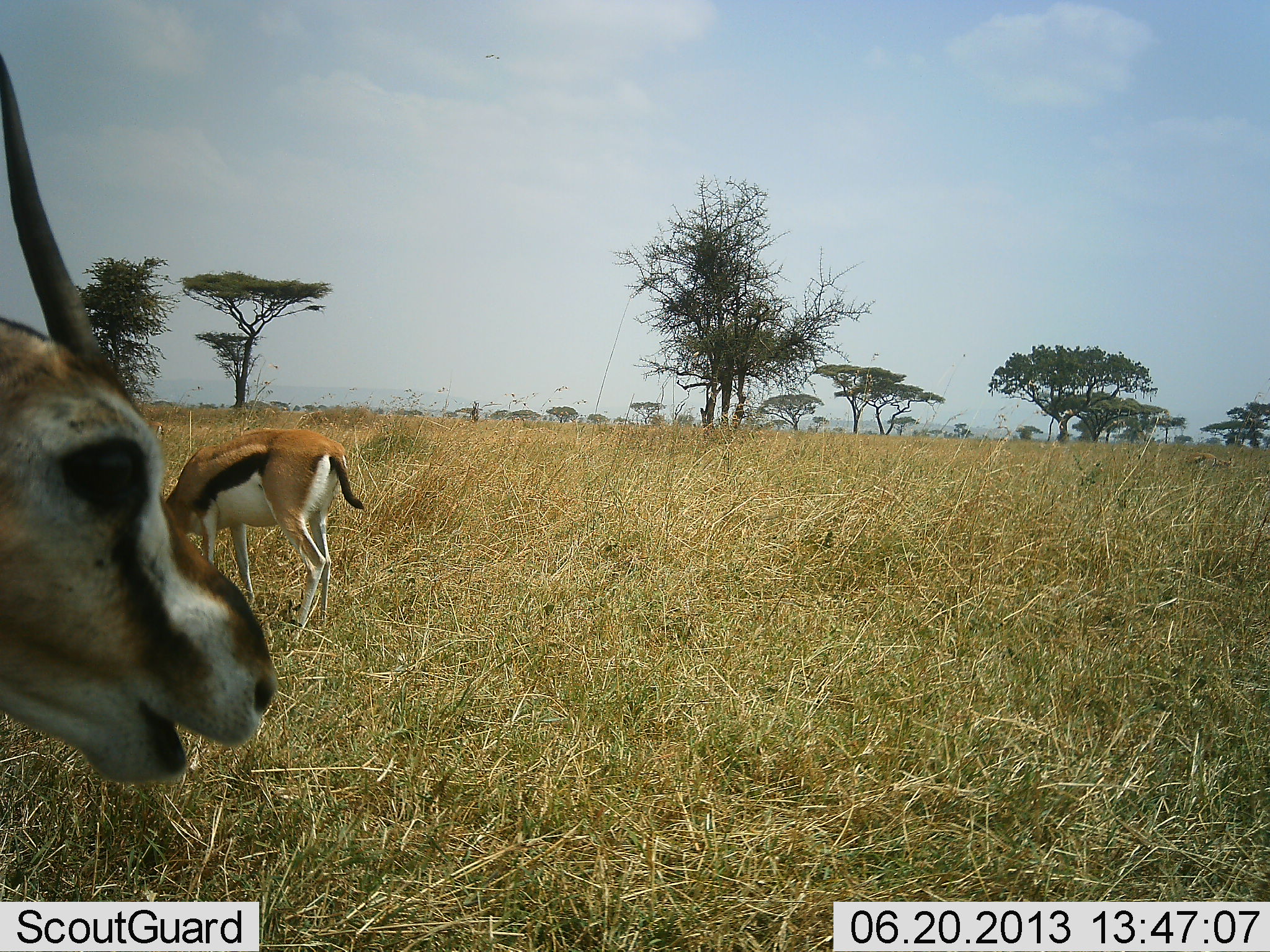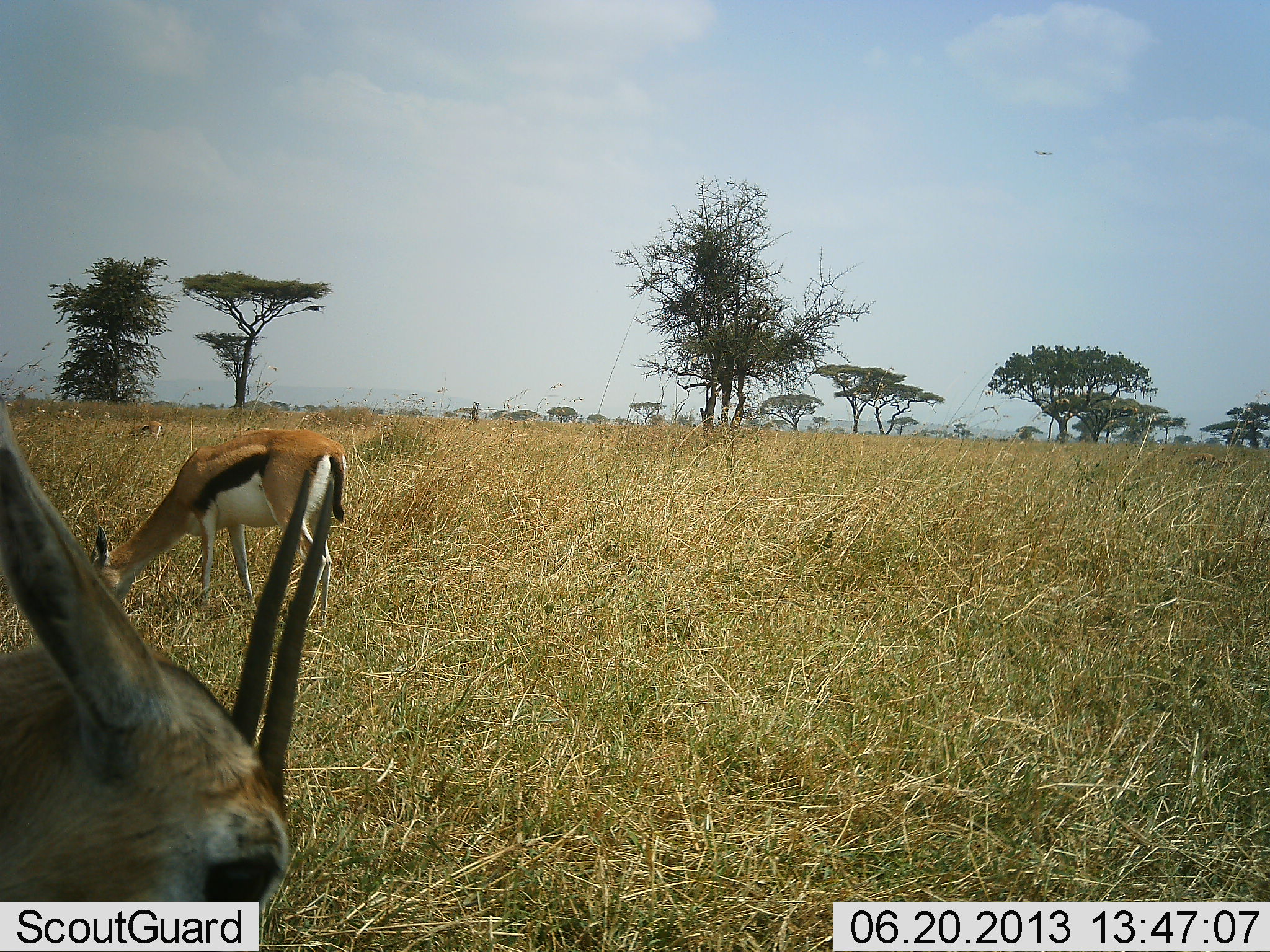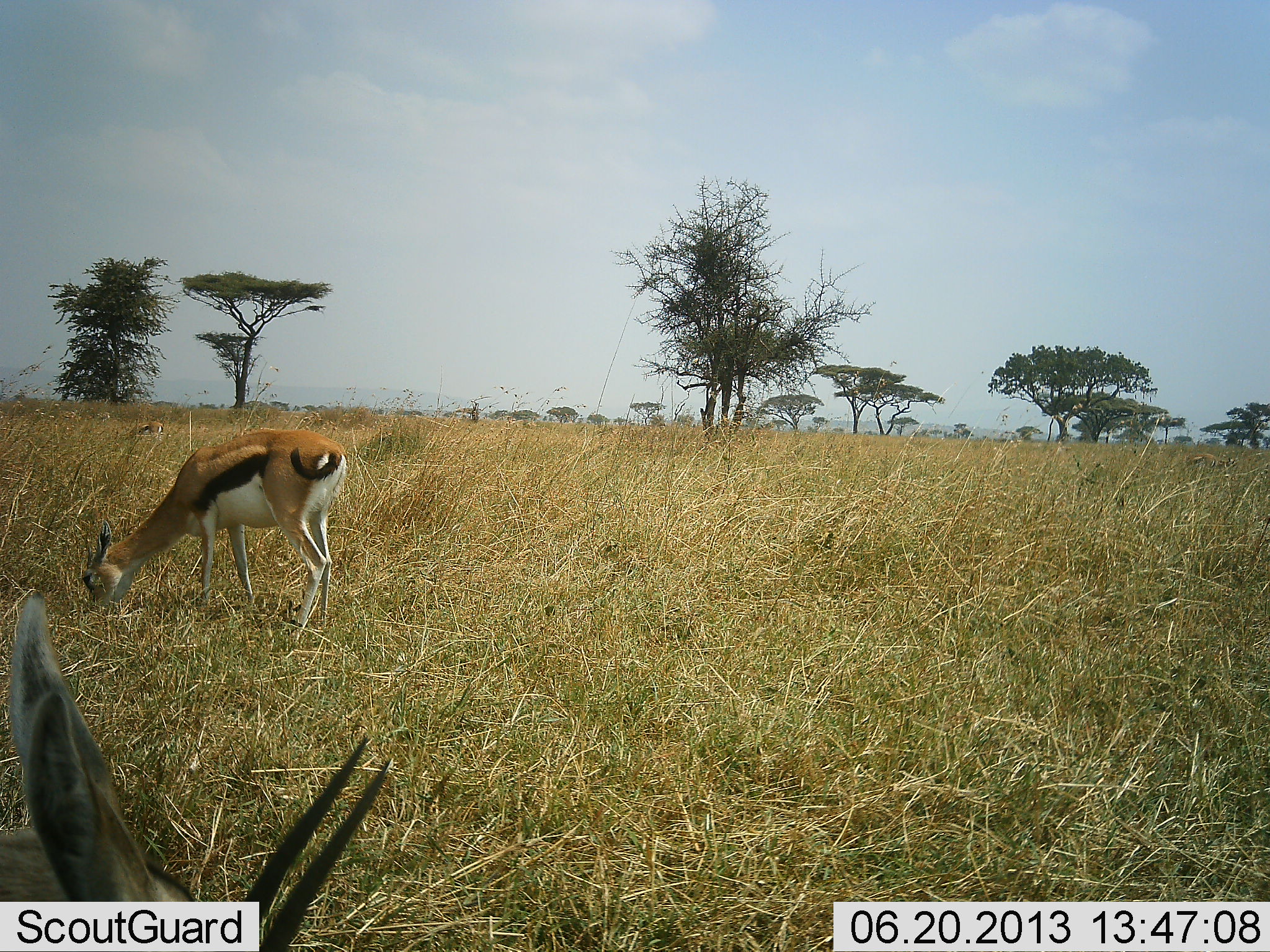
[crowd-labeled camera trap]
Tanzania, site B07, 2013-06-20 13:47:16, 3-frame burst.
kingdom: Animalia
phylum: Chordata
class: Mammalia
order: Artiodactyla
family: Bovidae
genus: Eudorcas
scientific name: Eudorcas thomsonii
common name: thomson's gazelle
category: gazellethomsons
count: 2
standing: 70%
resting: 0%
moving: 0%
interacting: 0%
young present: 0%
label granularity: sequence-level